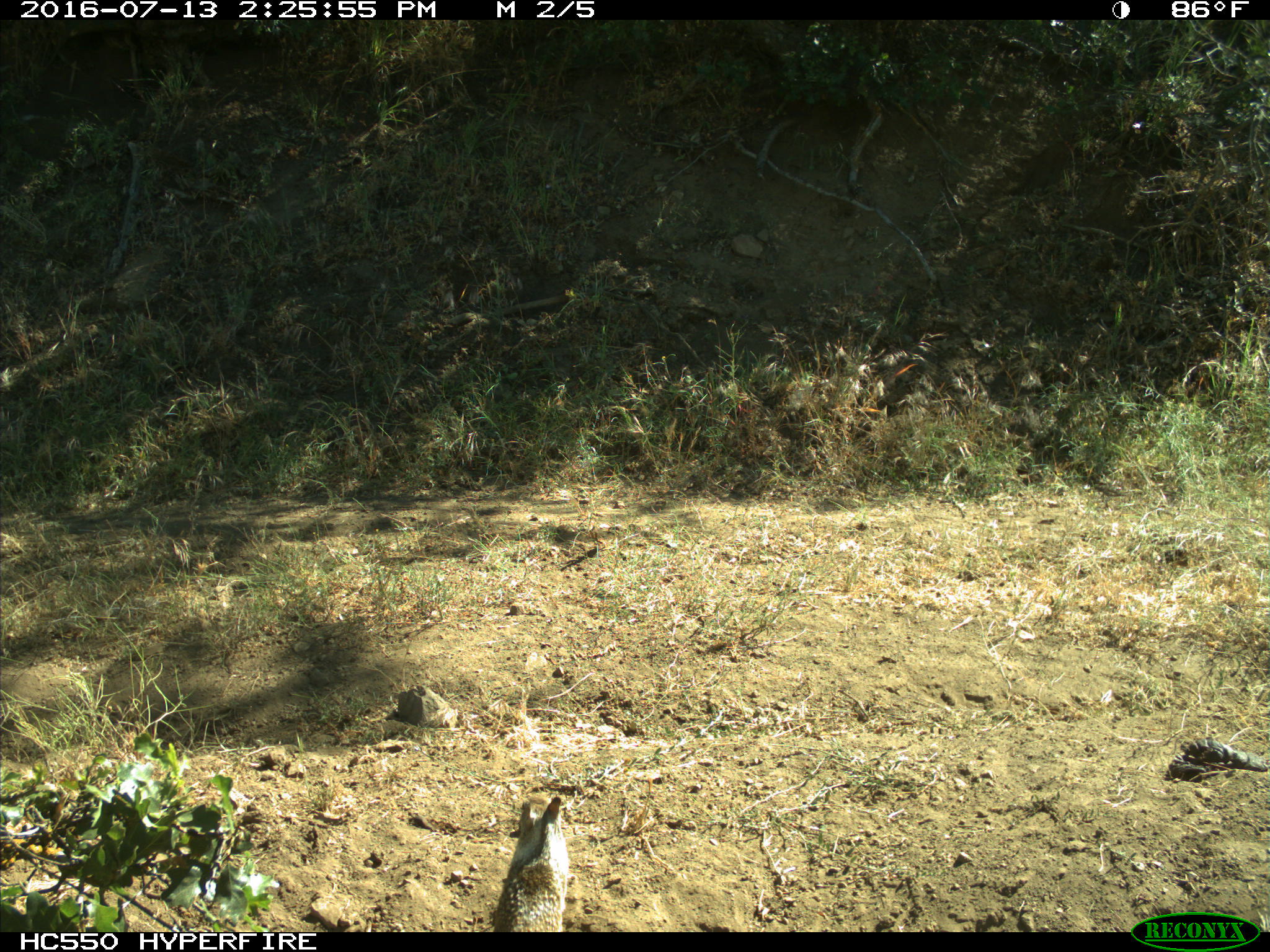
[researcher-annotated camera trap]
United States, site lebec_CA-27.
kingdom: Animalia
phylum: Chordata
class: Mammalia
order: Rodentia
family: Sciuridae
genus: Otospermophilus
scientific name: Otospermophilus beecheyi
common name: california ground squirrel